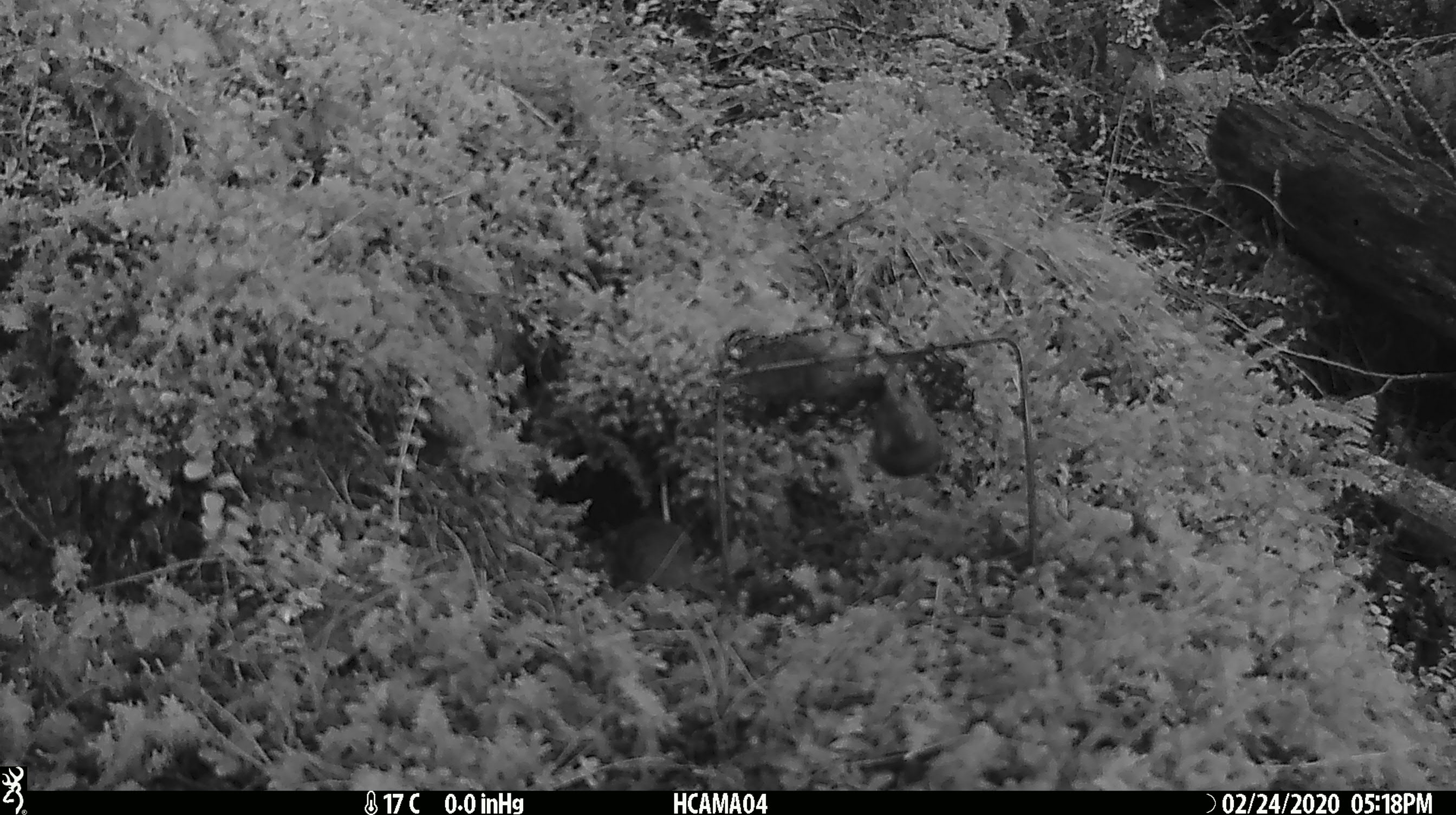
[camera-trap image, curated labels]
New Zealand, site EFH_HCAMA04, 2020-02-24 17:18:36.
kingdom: Animalia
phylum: Chordata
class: Mammalia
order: Rodentia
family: Muridae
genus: Mus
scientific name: Mus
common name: mouse